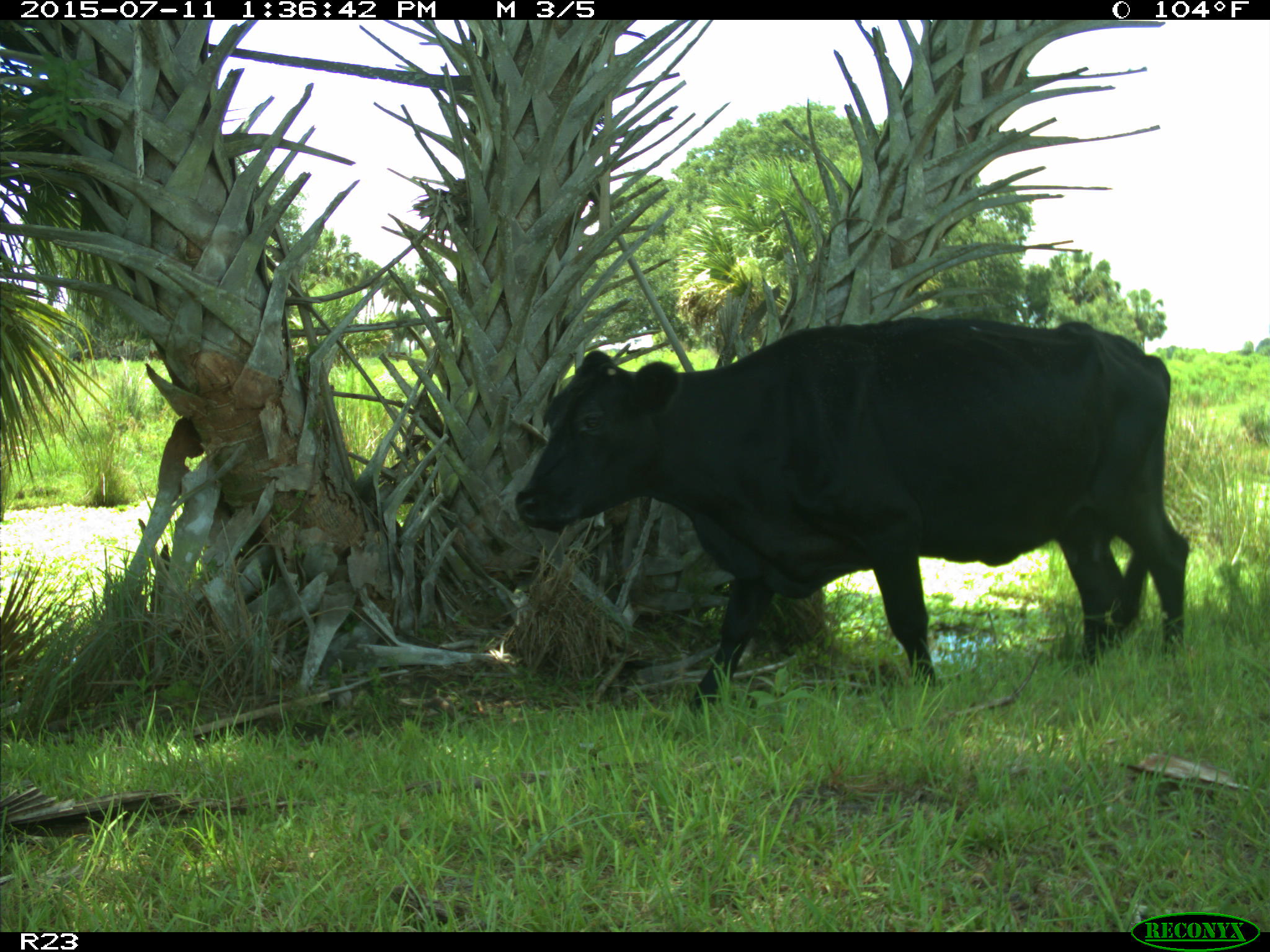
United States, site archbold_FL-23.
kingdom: Animalia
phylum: Chordata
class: Mammalia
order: Artiodactyla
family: Bovidae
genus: Bos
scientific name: Bos taurus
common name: domestic cow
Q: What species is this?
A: Bos taurus (domestic cow).